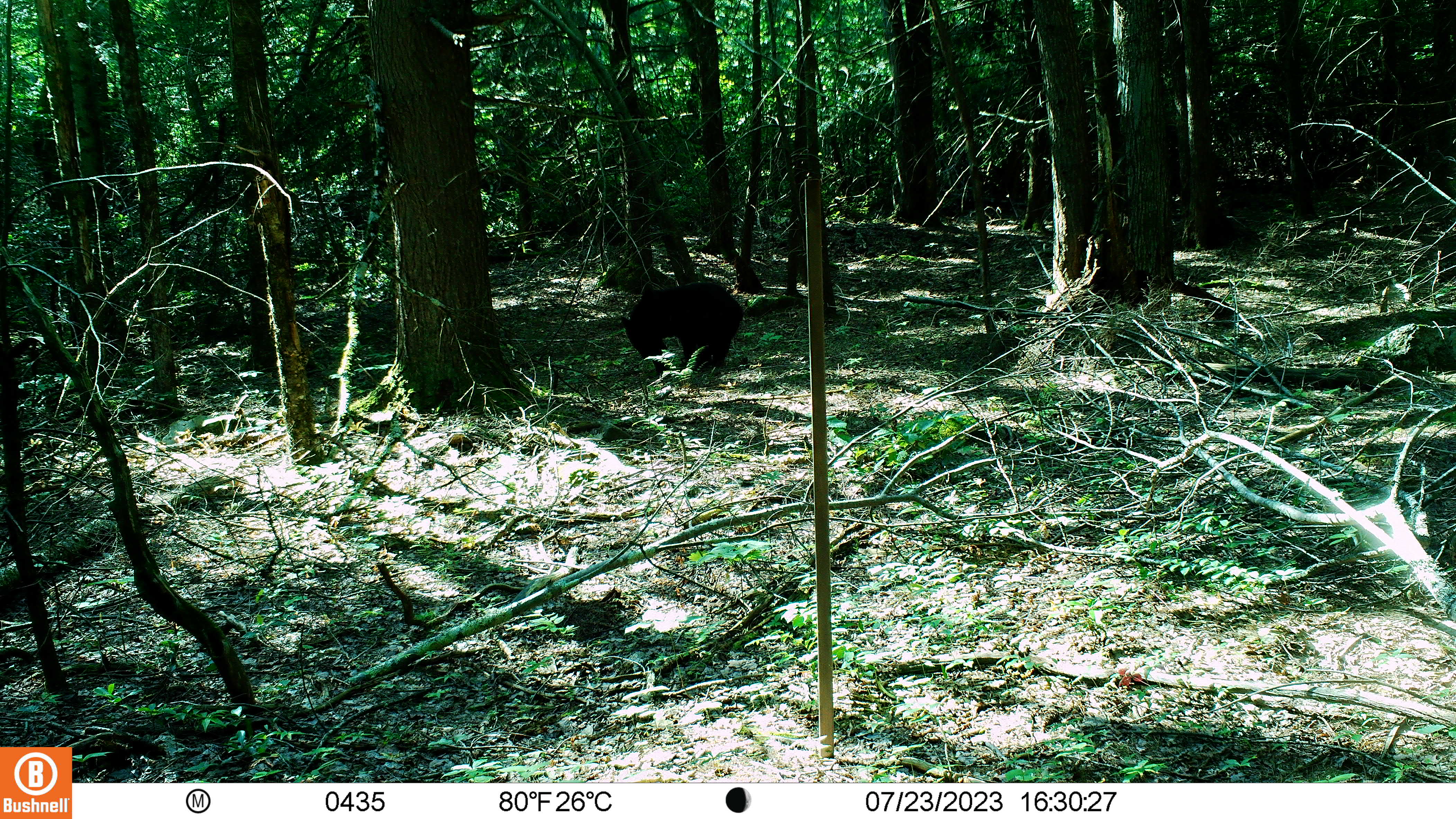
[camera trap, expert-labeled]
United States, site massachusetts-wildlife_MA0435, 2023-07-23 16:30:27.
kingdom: Animalia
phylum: Chordata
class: Mammalia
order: Carnivora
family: Ursidae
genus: Ursus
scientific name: Ursus americanus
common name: black bear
Black bear (Ursus americanus).